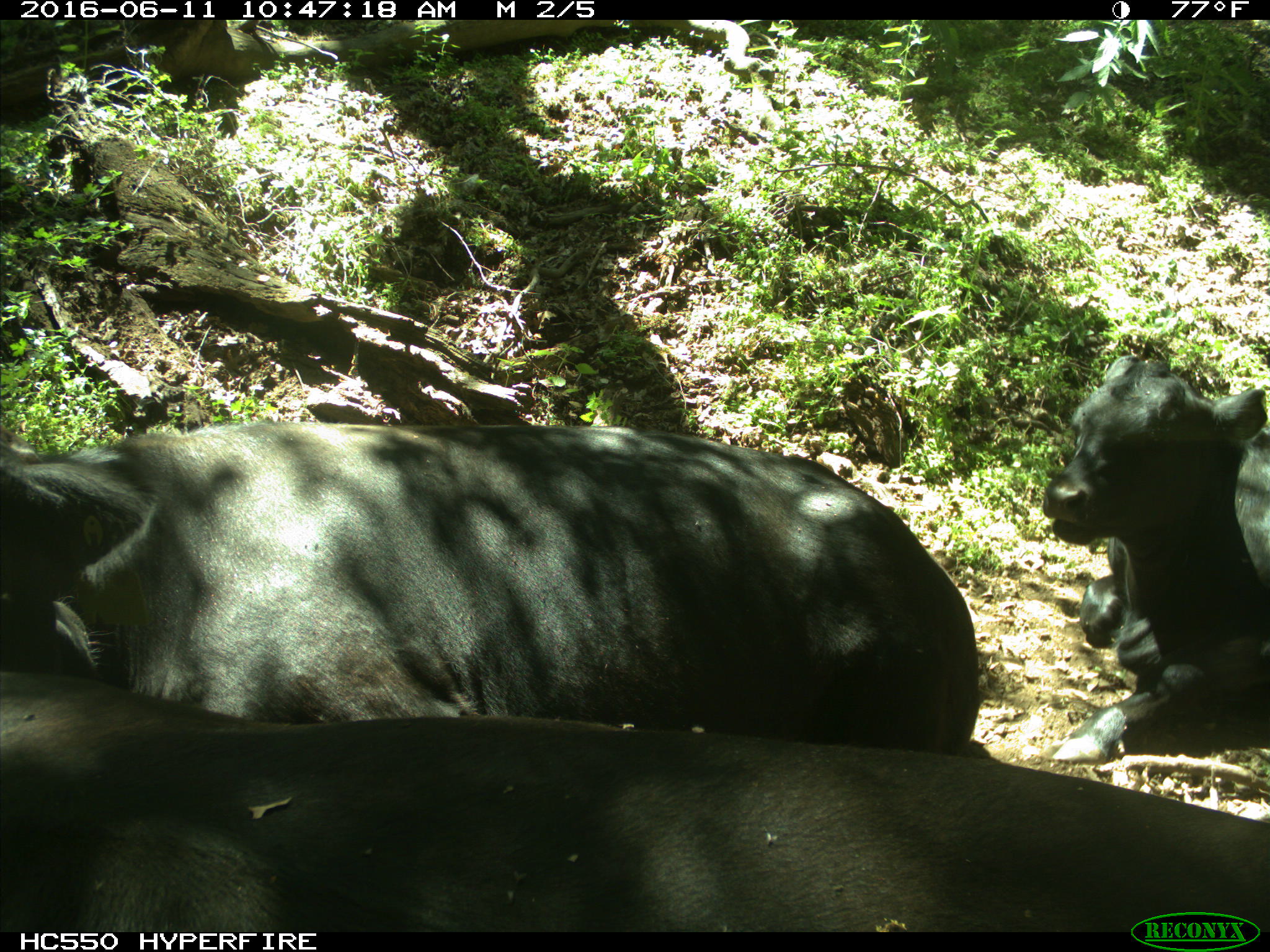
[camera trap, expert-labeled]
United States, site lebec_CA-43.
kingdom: Animalia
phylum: Chordata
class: Mammalia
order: Artiodactyla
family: Bovidae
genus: Bos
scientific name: Bos taurus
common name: domestic cow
Bos taurus (domestic cow).